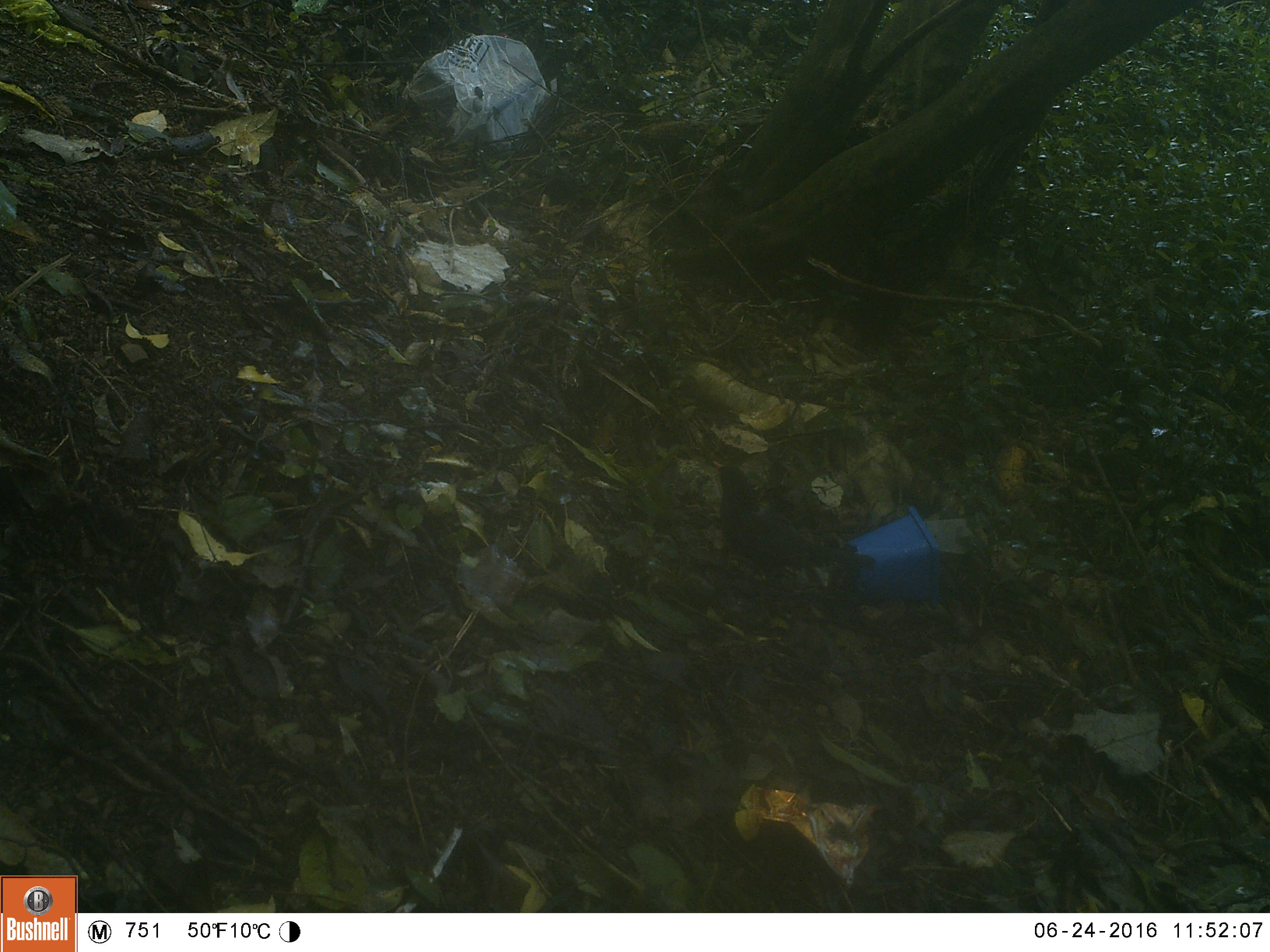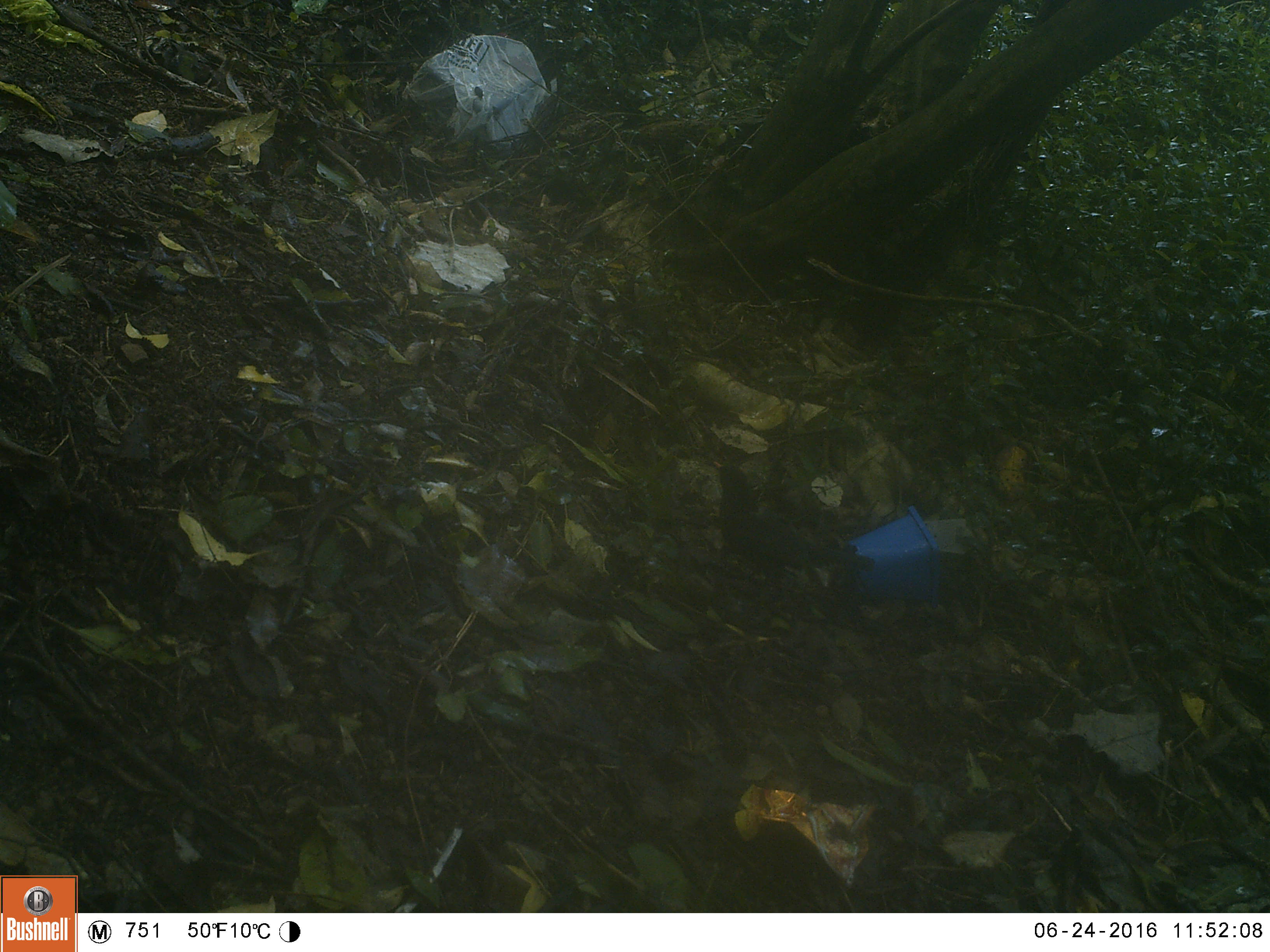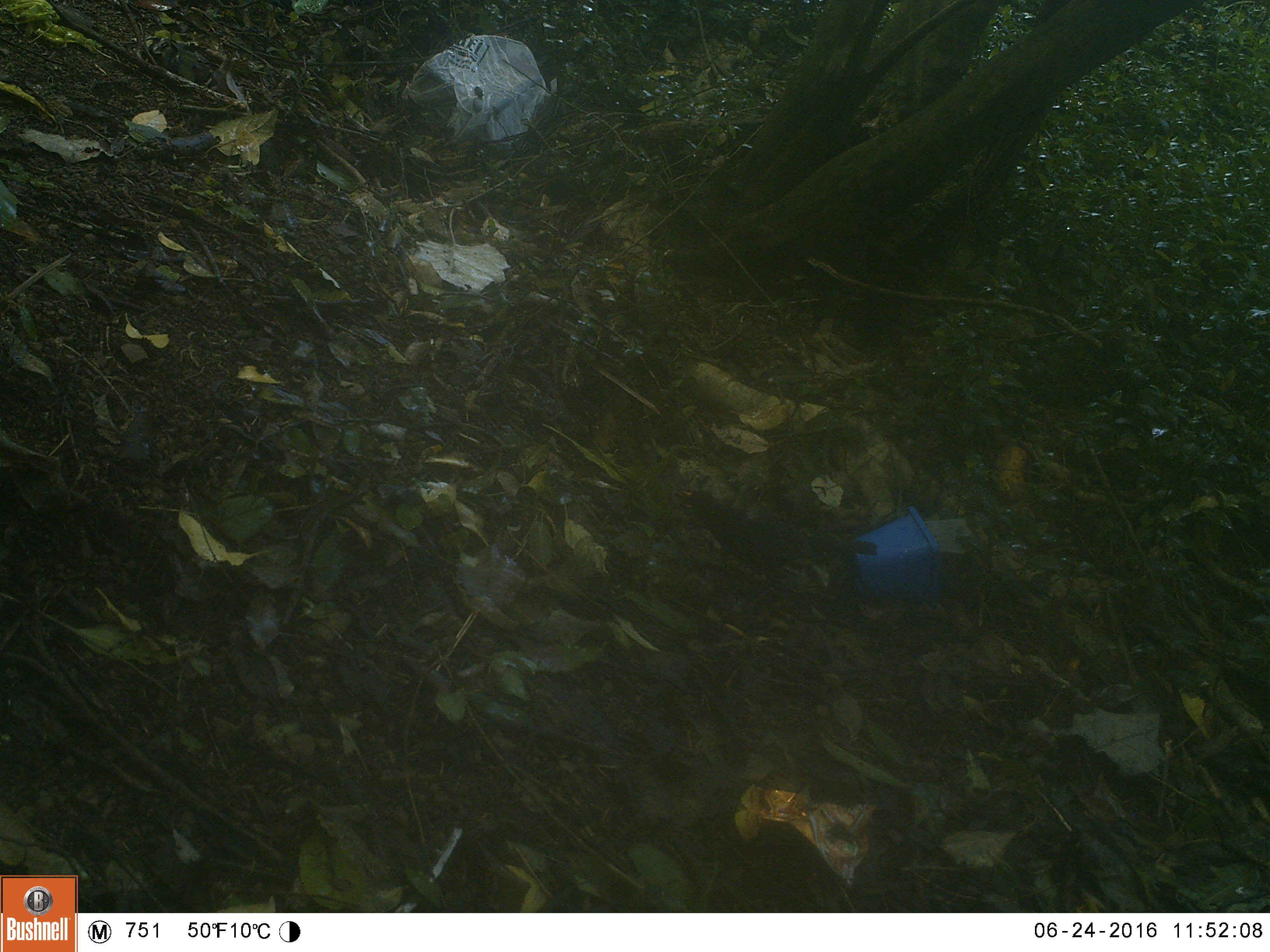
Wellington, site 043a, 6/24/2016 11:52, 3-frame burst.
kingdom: Animalia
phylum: Chordata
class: Aves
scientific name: Aves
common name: bird